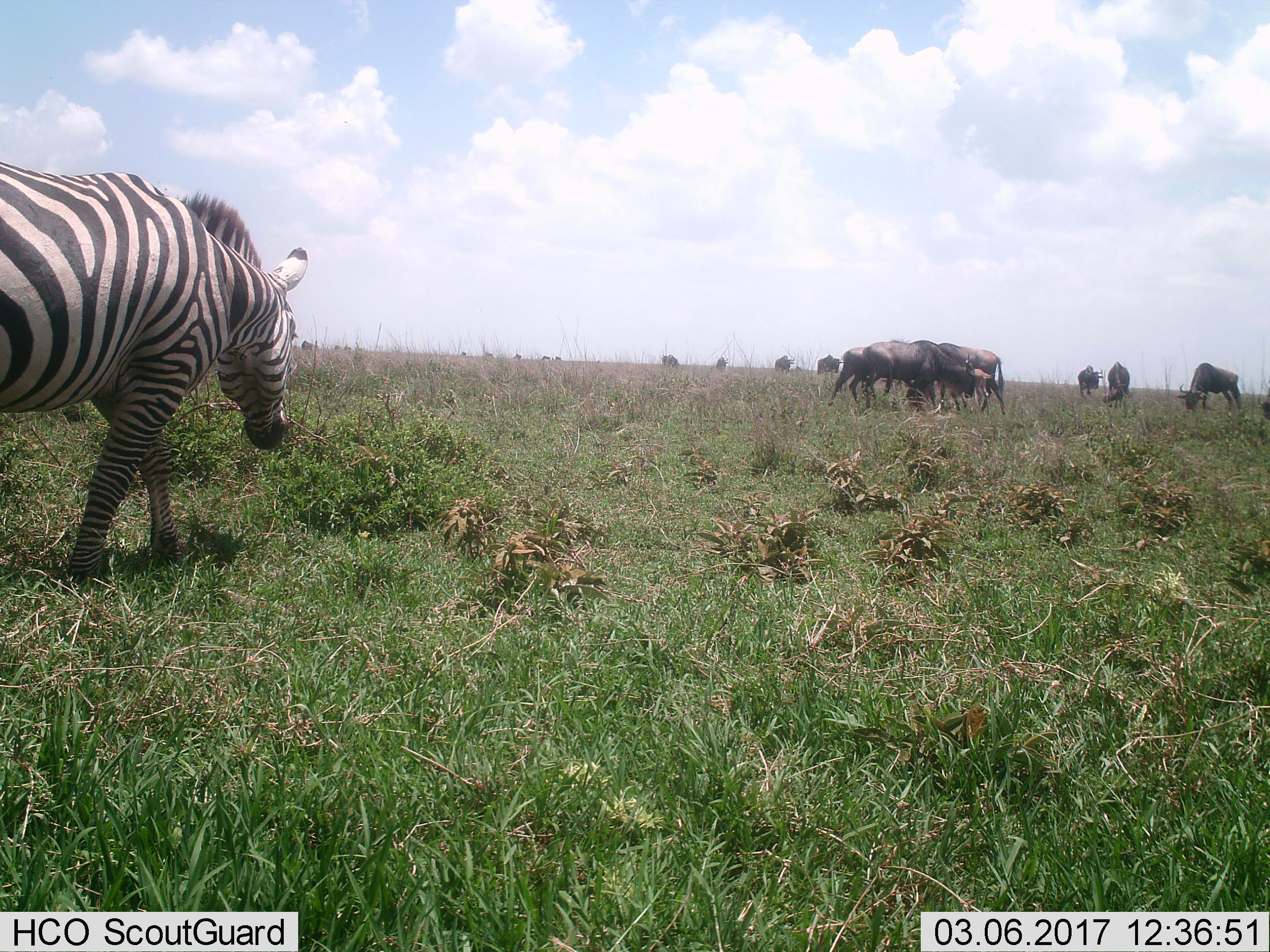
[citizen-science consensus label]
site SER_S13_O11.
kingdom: Animalia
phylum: Chordata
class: Mammalia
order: Artiodactyla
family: Bovidae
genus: Connochaetes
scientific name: Connochaetes taurinus taurinus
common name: blue wildebeest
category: wildebeestblue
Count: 11-50.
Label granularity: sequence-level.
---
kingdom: Animalia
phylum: Chordata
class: Mammalia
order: Perissodactyla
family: Equidae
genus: Equus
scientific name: Equus quagga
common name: plains zebra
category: zebraplains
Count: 1.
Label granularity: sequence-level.